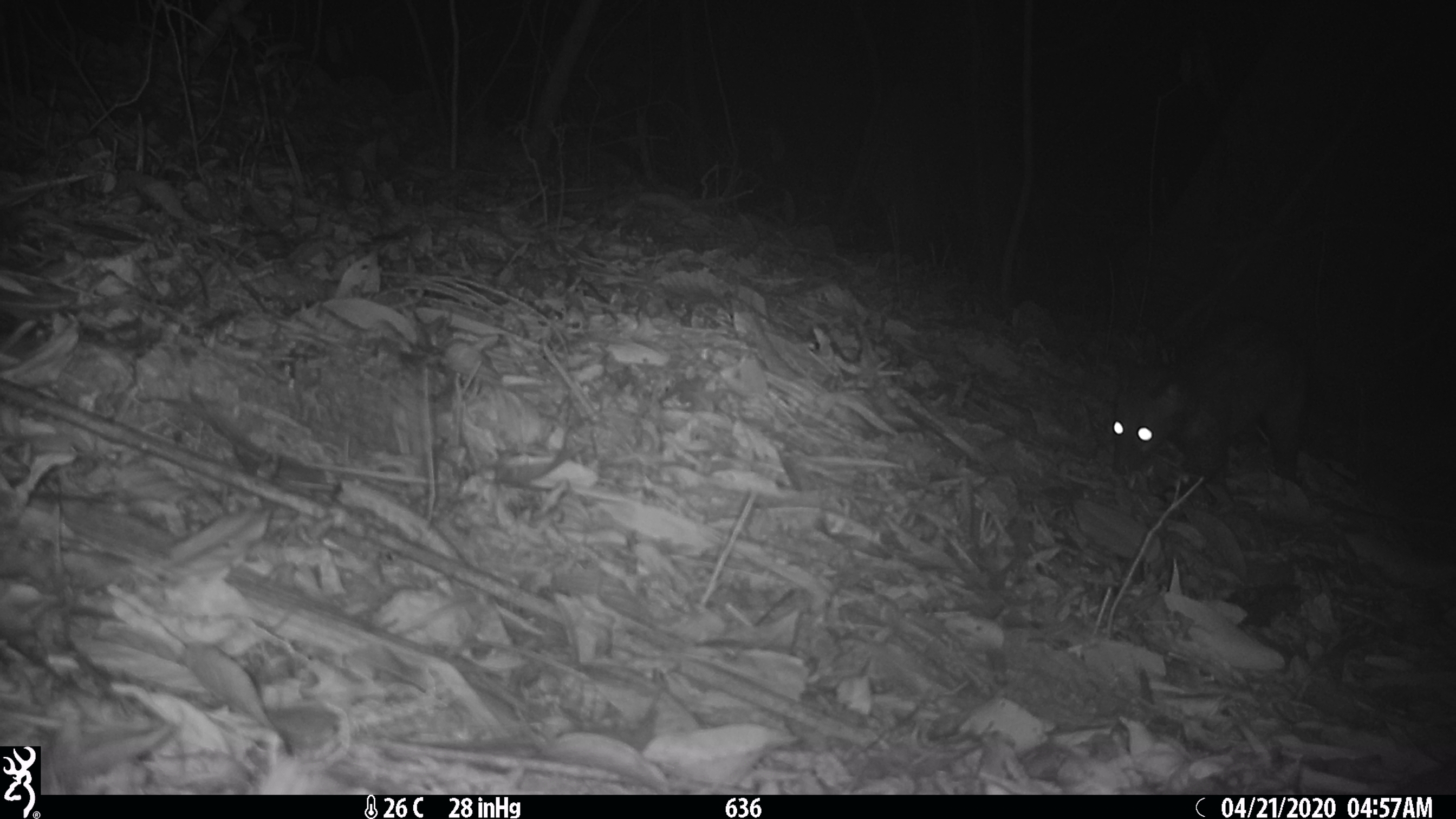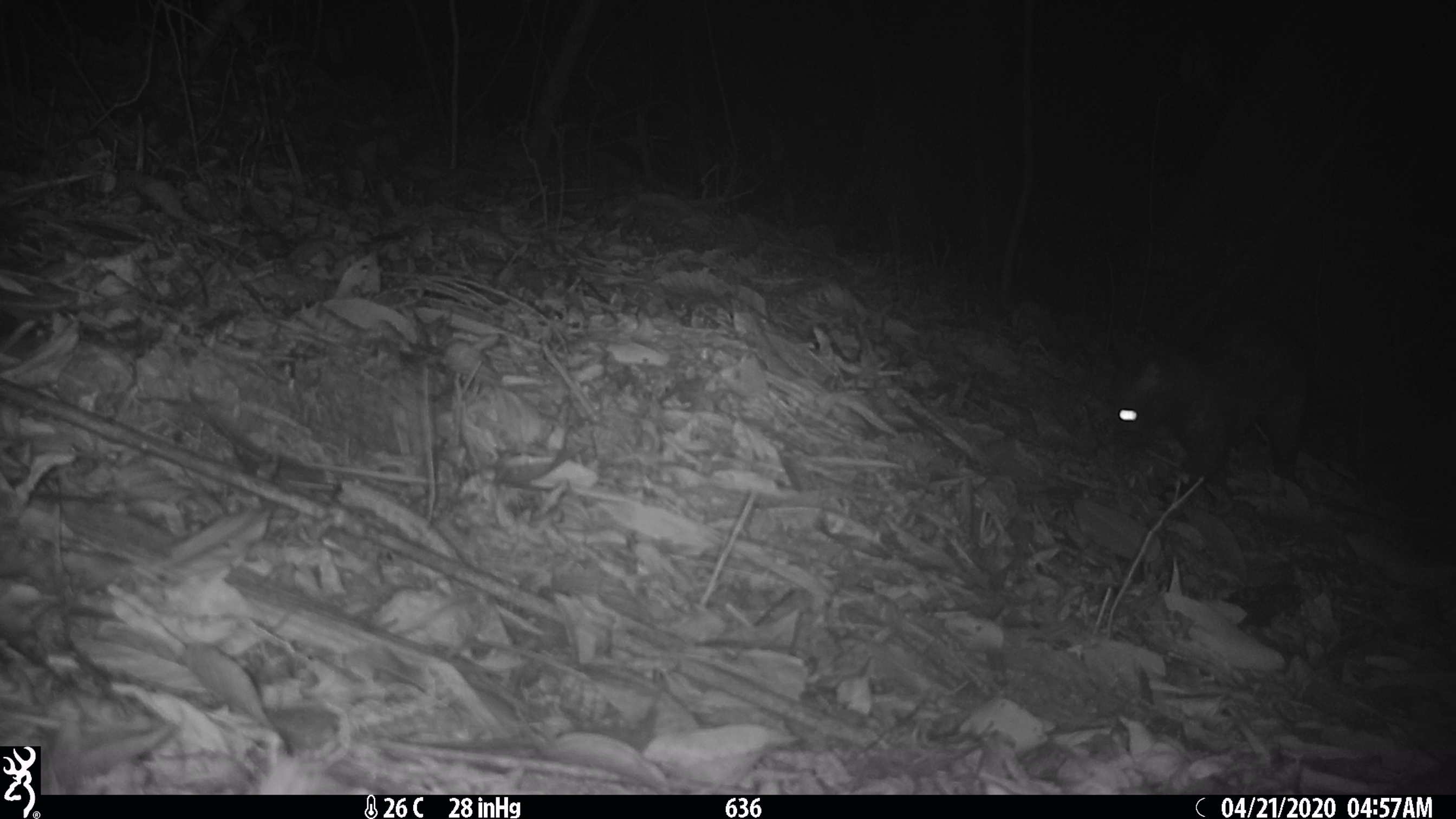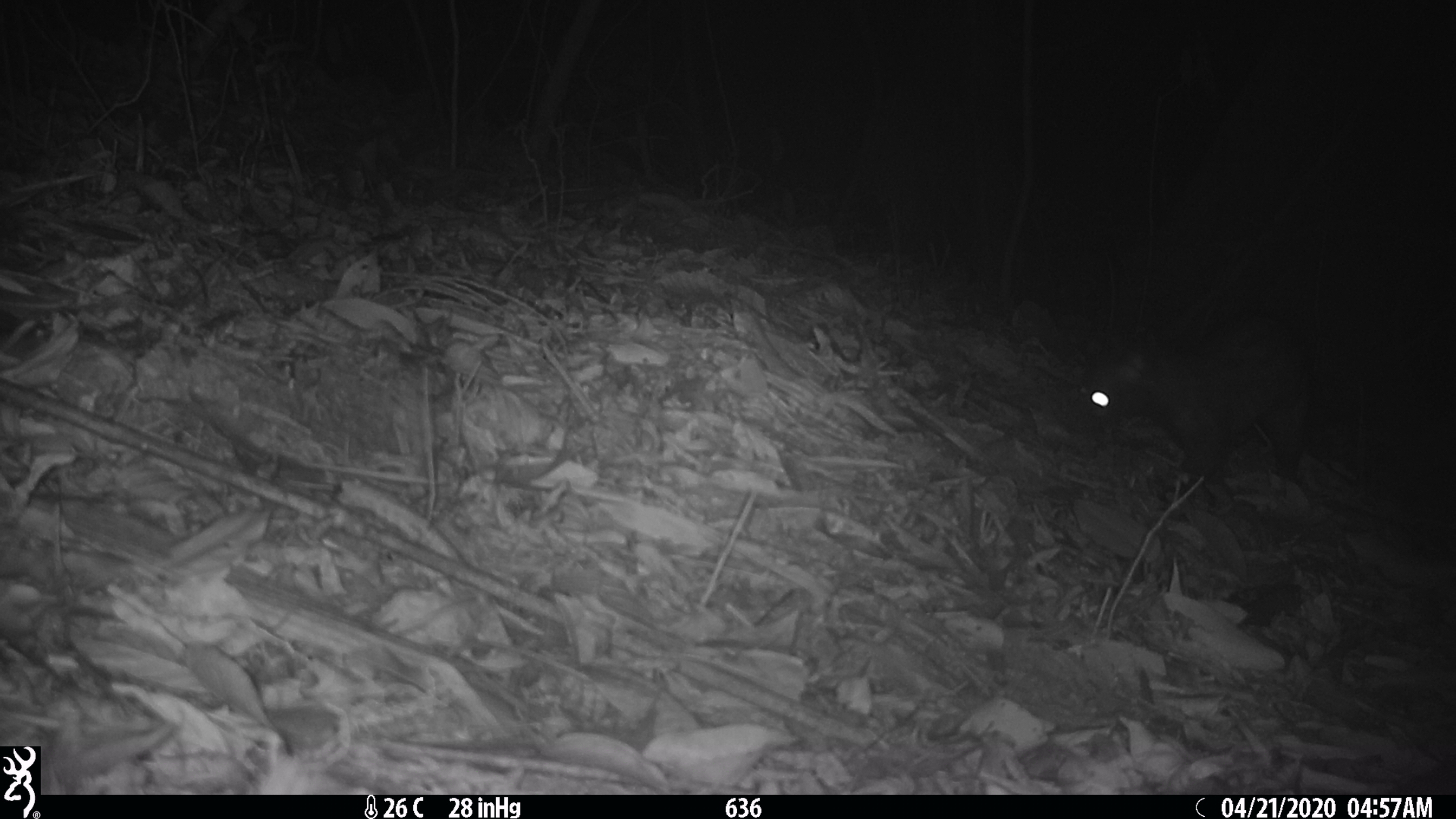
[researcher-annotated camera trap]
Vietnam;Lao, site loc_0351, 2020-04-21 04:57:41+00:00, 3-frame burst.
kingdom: Animalia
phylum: Chordata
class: Mammalia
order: Carnivora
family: Viverridae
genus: Paradoxurus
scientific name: Paradoxurus hermaphroditus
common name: common palm civet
Common palm civet (Paradoxurus hermaphroditus). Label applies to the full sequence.